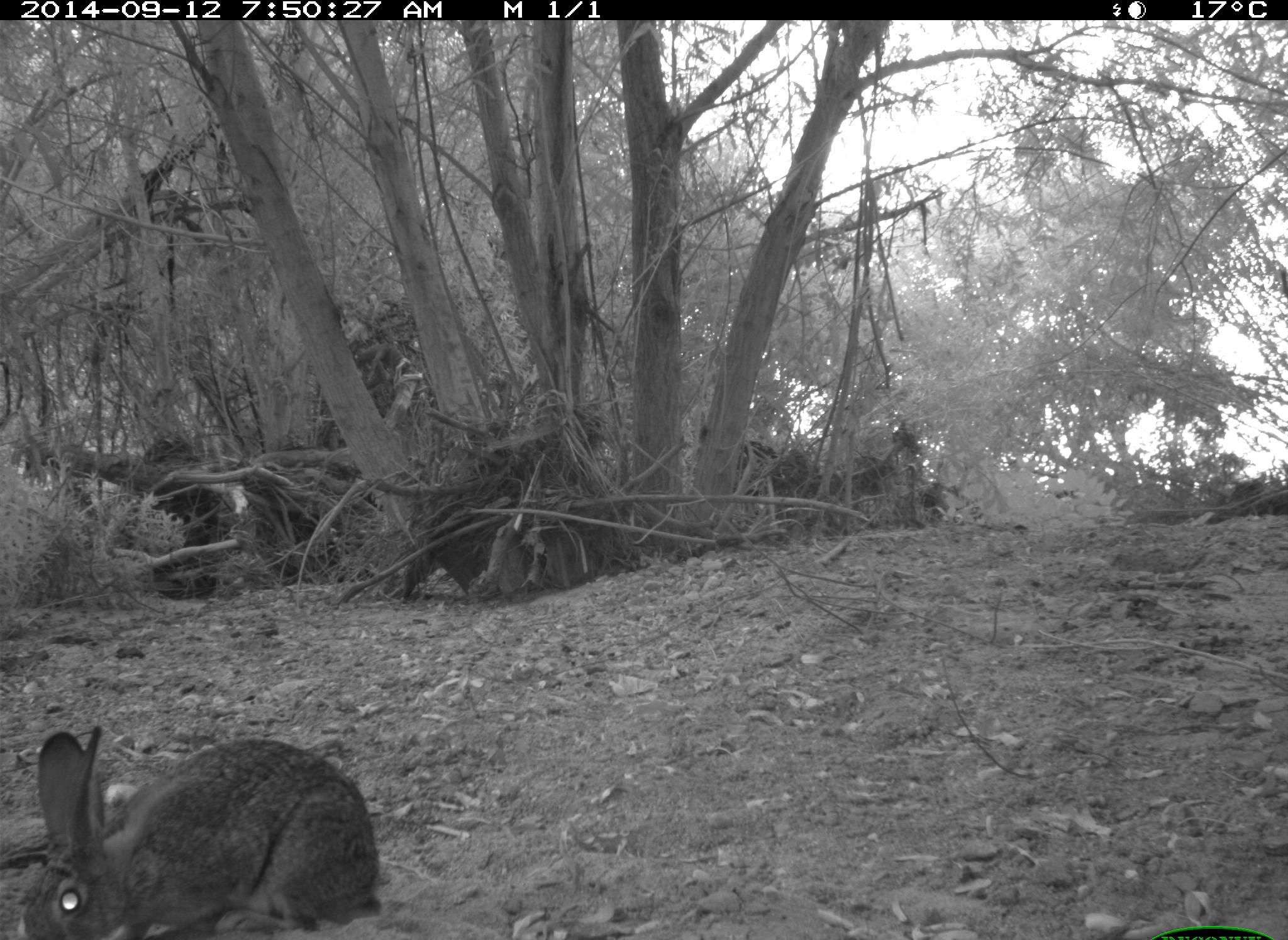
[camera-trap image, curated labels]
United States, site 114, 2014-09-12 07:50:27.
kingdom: Animalia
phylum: Chordata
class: Mammalia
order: Lagomorpha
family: Leporidae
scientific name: Leporidae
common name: rabbits and hares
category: rabbit